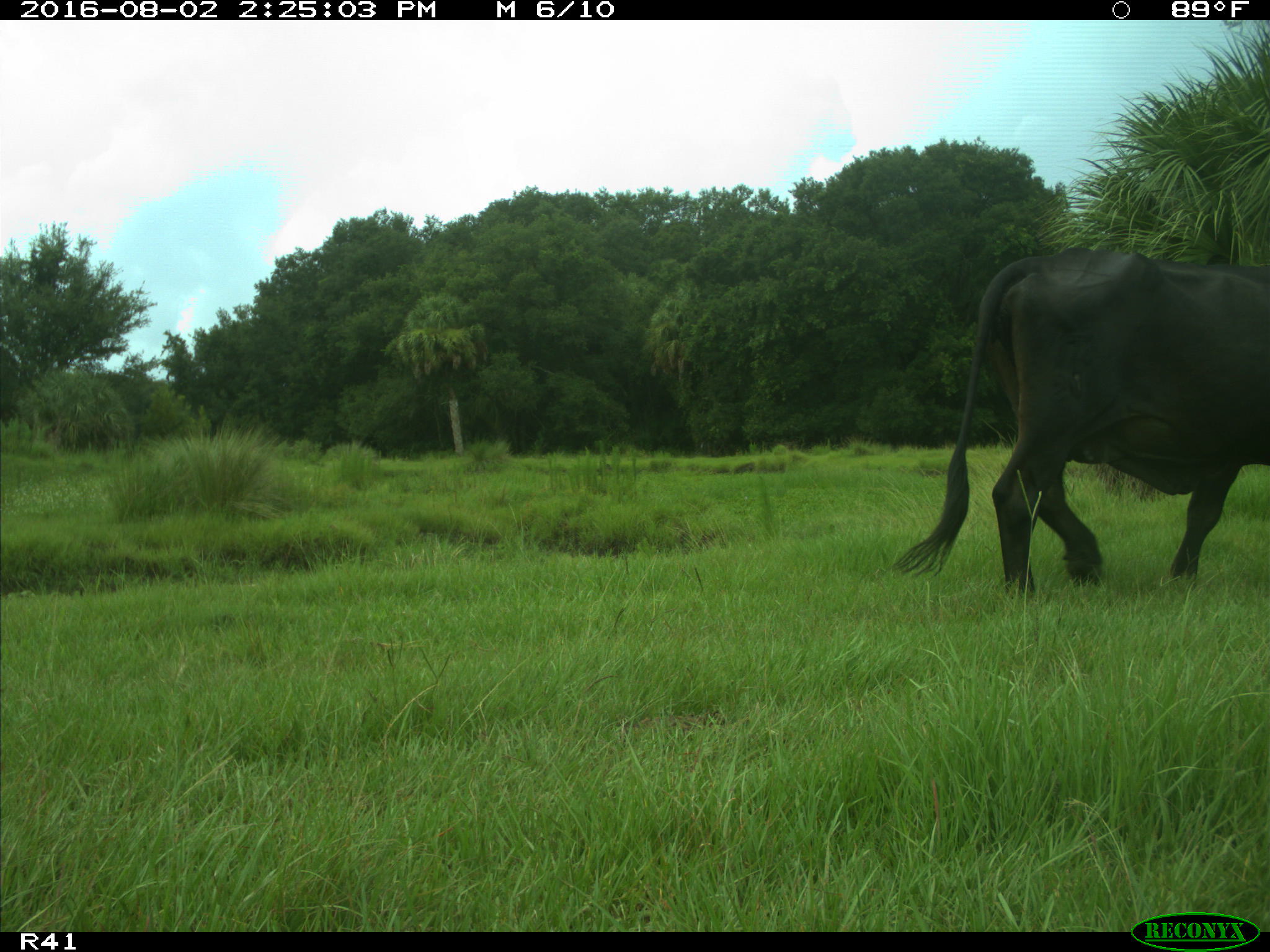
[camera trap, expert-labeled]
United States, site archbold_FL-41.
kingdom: Animalia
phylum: Chordata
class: Mammalia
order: Artiodactyla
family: Bovidae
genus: Bos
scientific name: Bos taurus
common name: domestic cow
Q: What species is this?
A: Bos taurus (domestic cow).